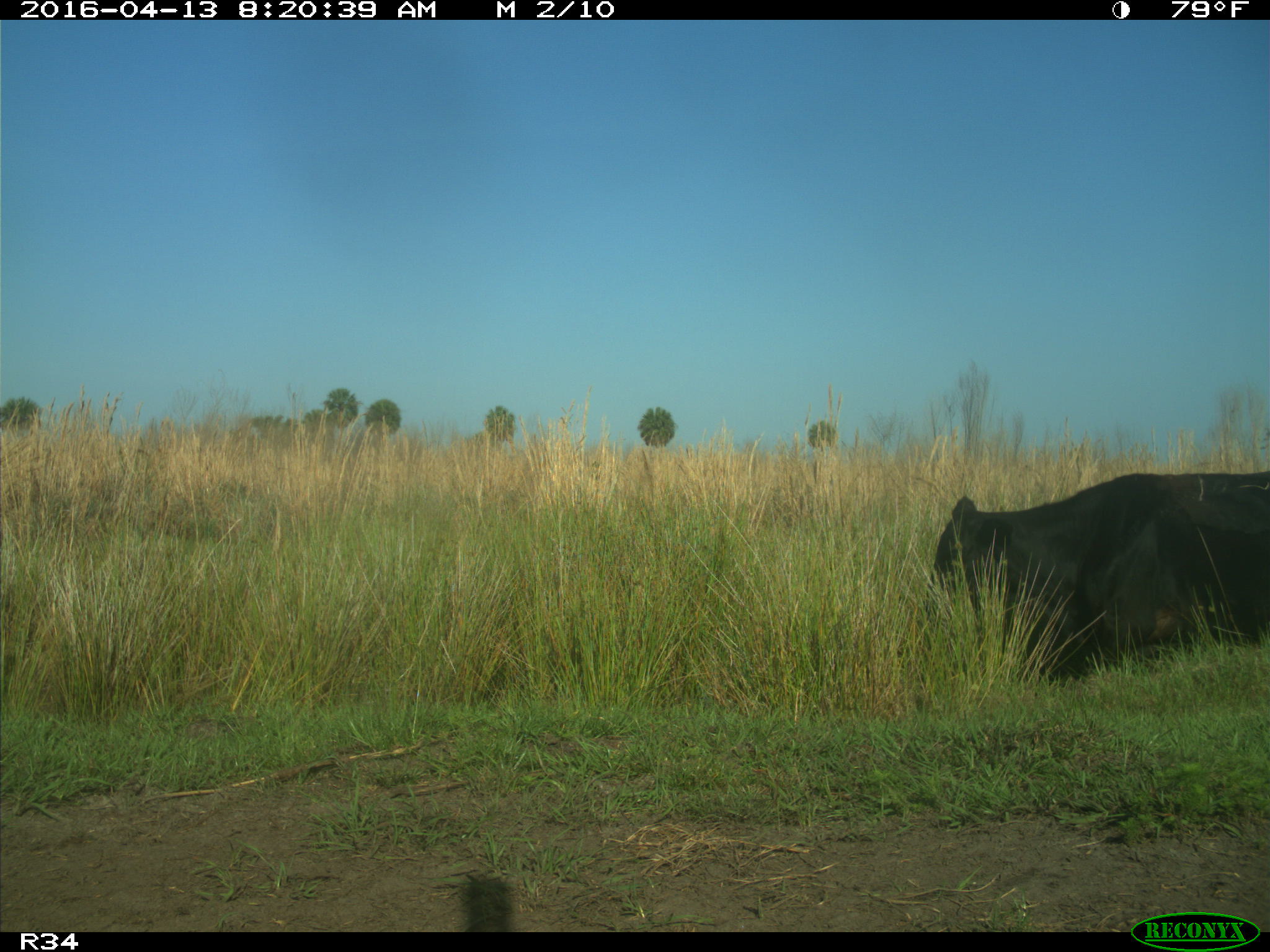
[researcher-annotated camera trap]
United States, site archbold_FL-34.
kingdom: Animalia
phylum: Chordata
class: Mammalia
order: Artiodactyla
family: Bovidae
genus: Bos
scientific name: Bos taurus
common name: domestic cow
Bos taurus (domestic cow).